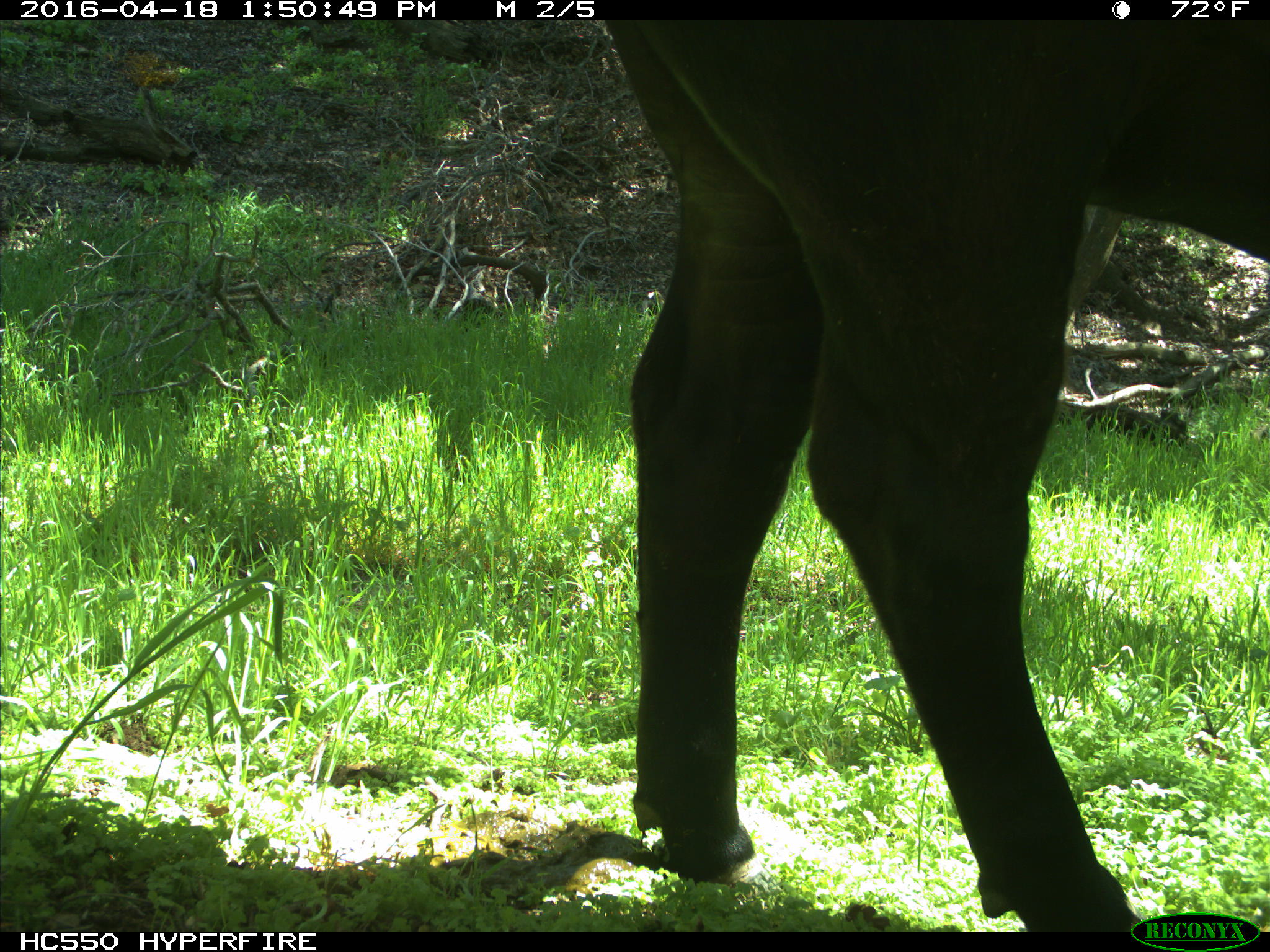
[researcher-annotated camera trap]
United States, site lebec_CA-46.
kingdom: Animalia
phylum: Chordata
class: Mammalia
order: Artiodactyla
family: Bovidae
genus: Bos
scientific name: Bos taurus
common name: domestic cow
Bos taurus (domestic cow).